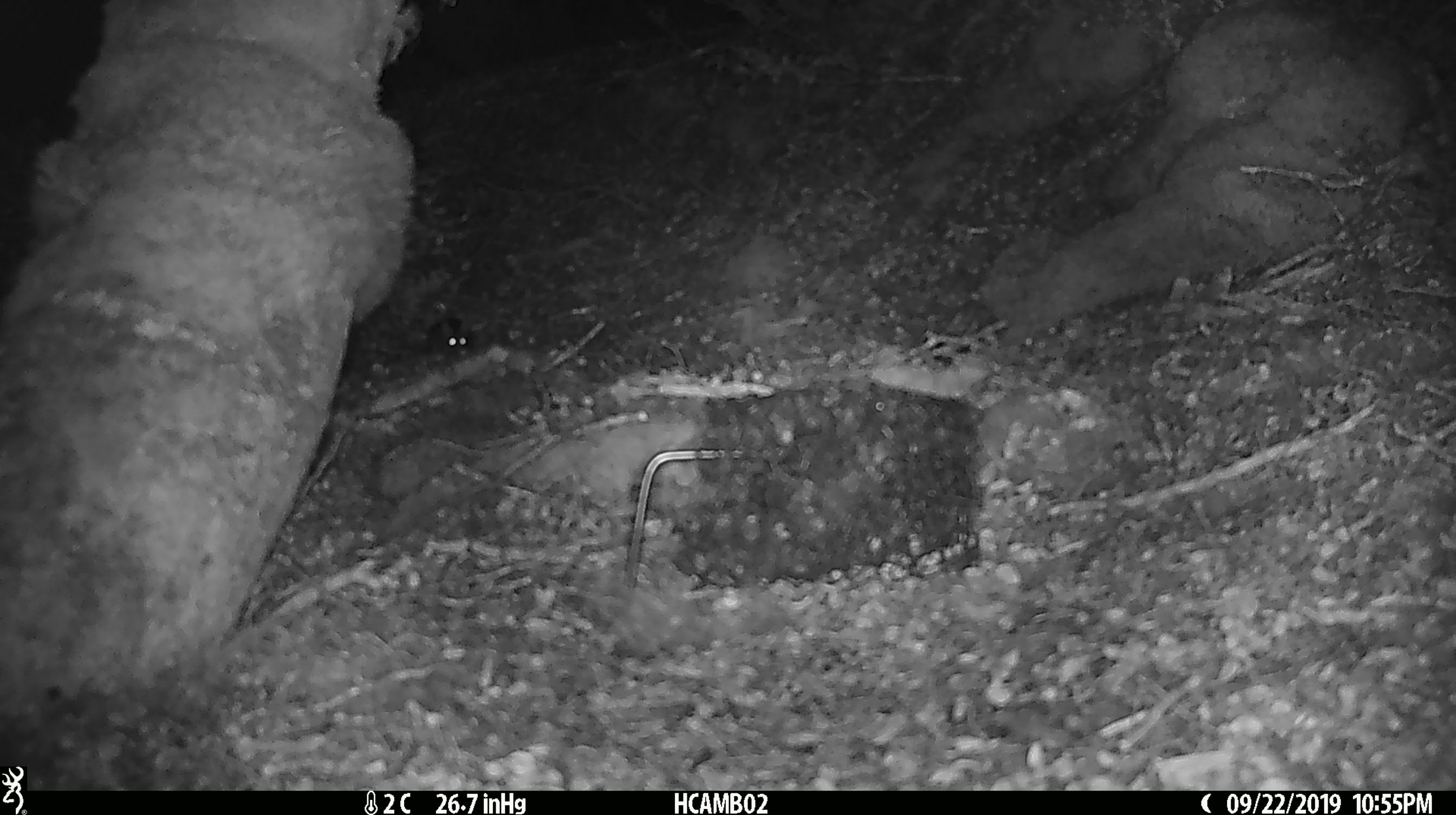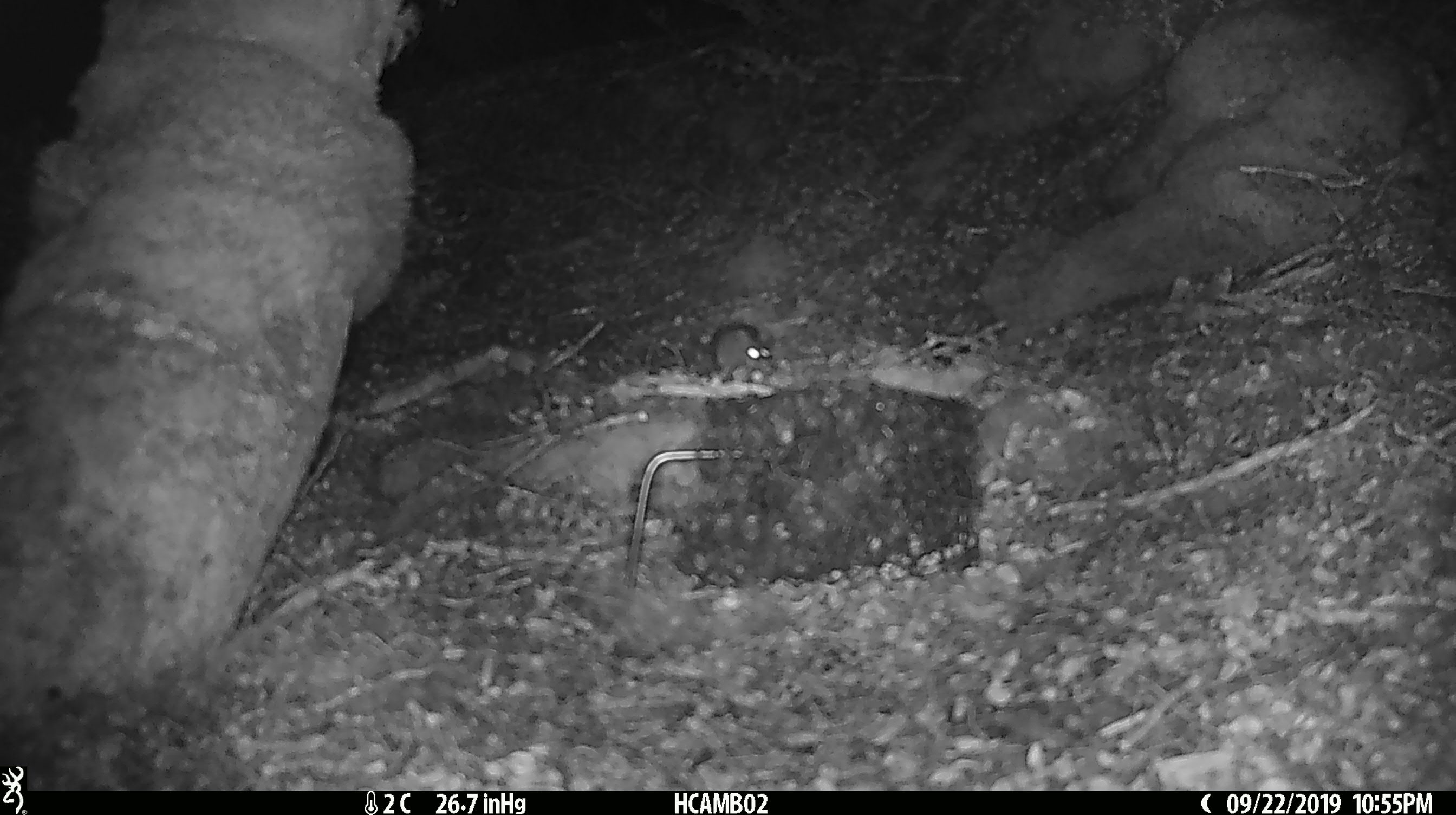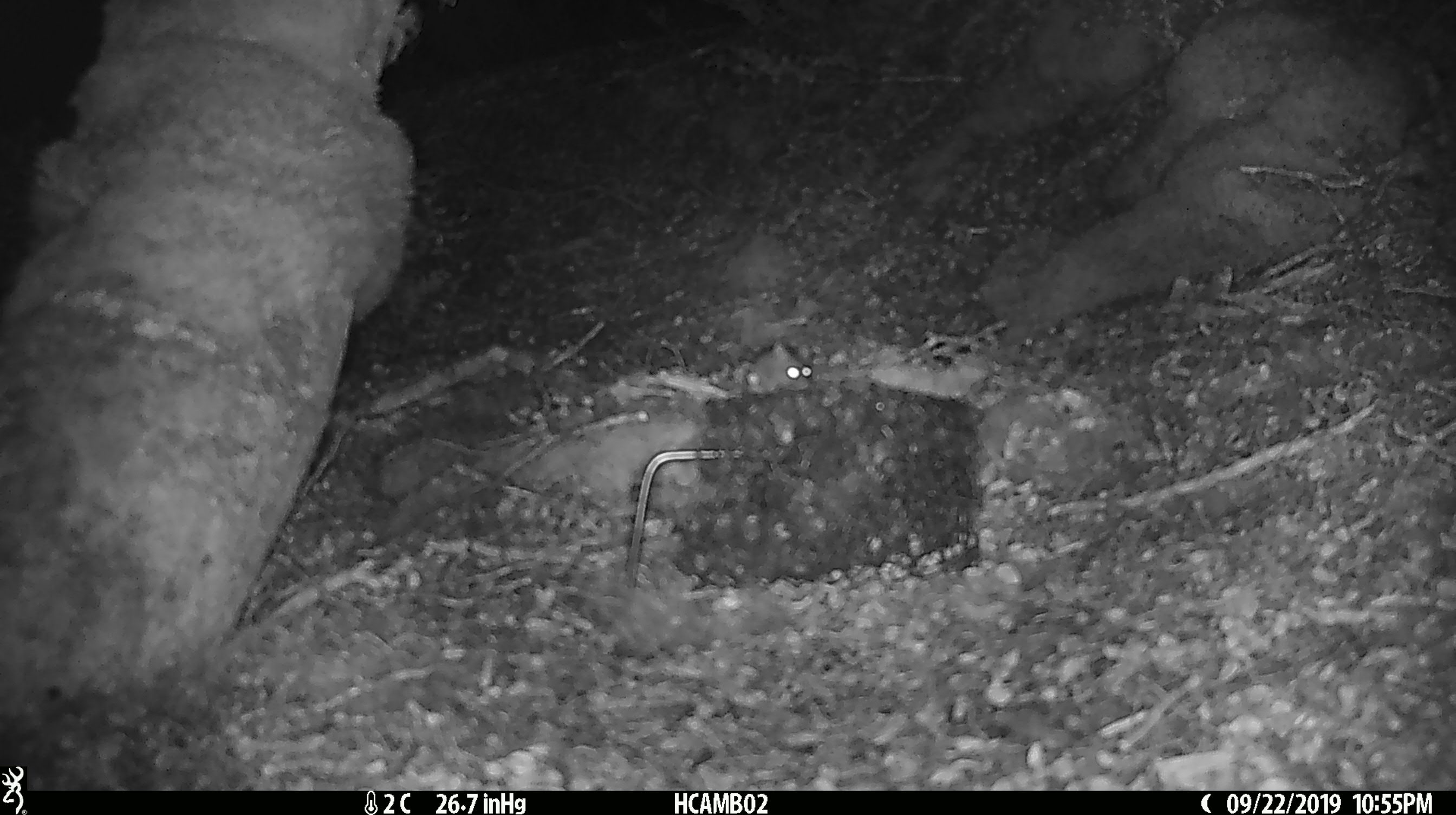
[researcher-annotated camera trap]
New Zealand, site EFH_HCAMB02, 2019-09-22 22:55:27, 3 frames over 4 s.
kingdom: Animalia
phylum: Chordata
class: Mammalia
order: Rodentia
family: Muridae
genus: Mus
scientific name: Mus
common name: mouse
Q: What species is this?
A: Mouse (Mus).